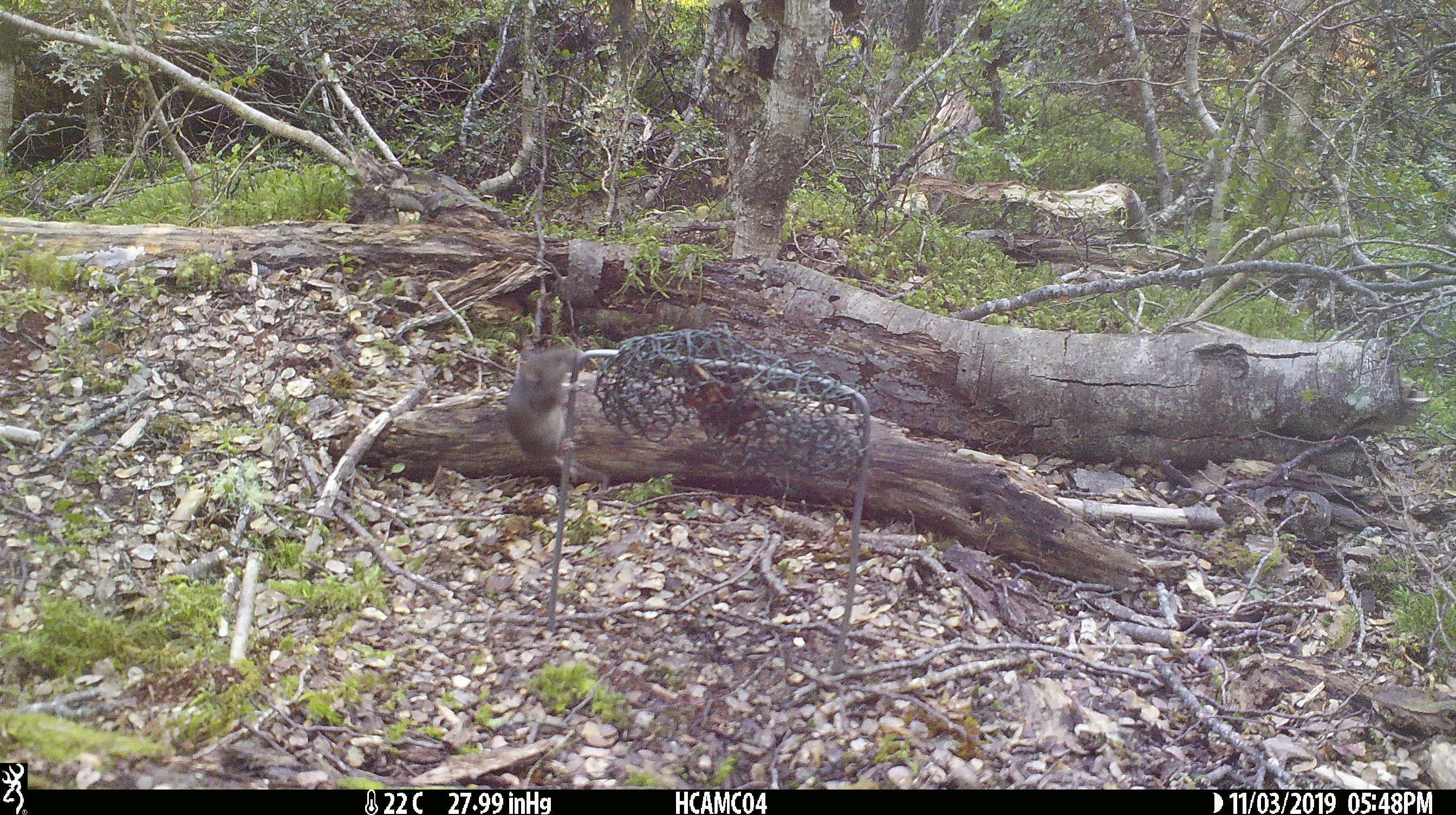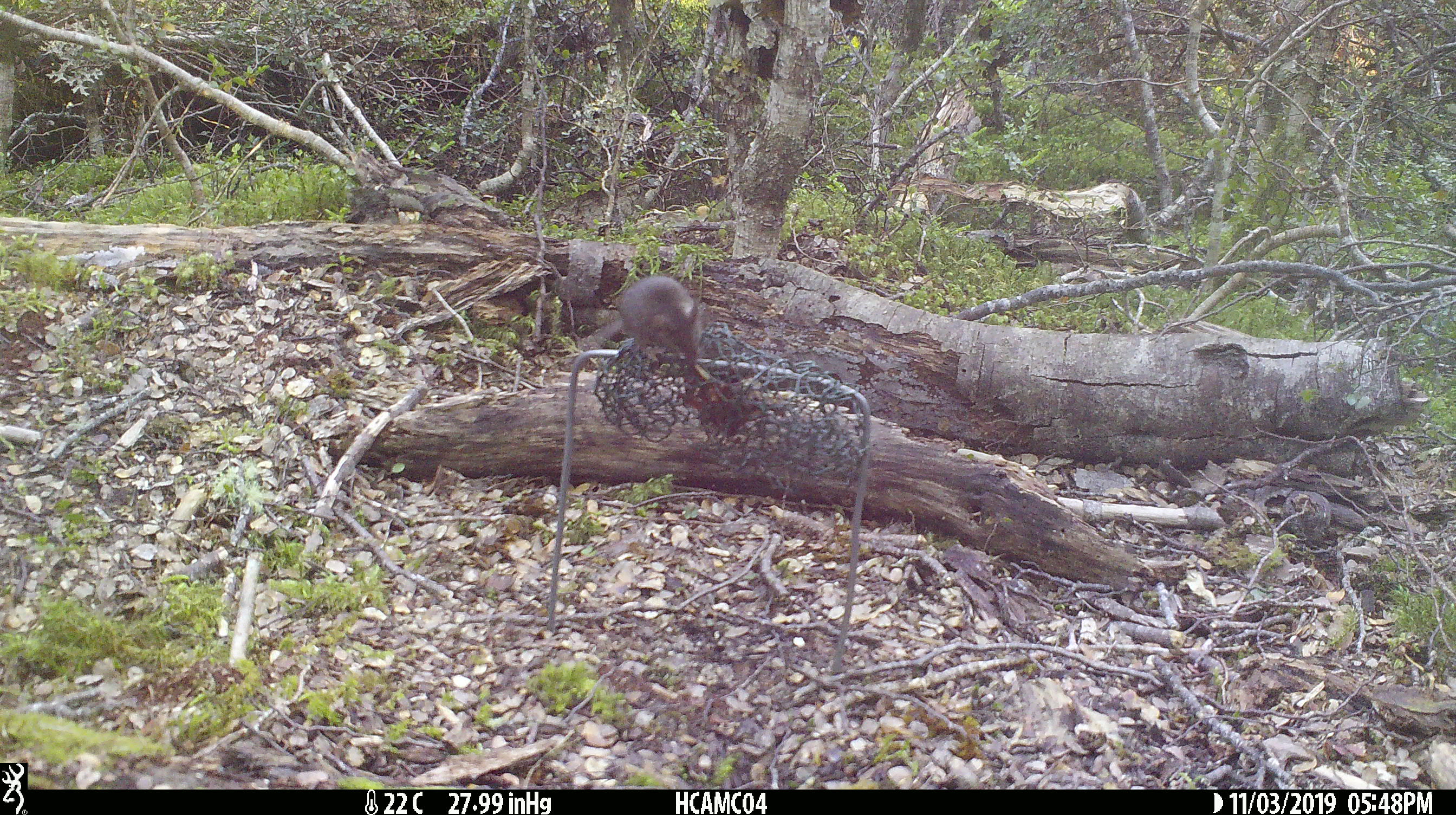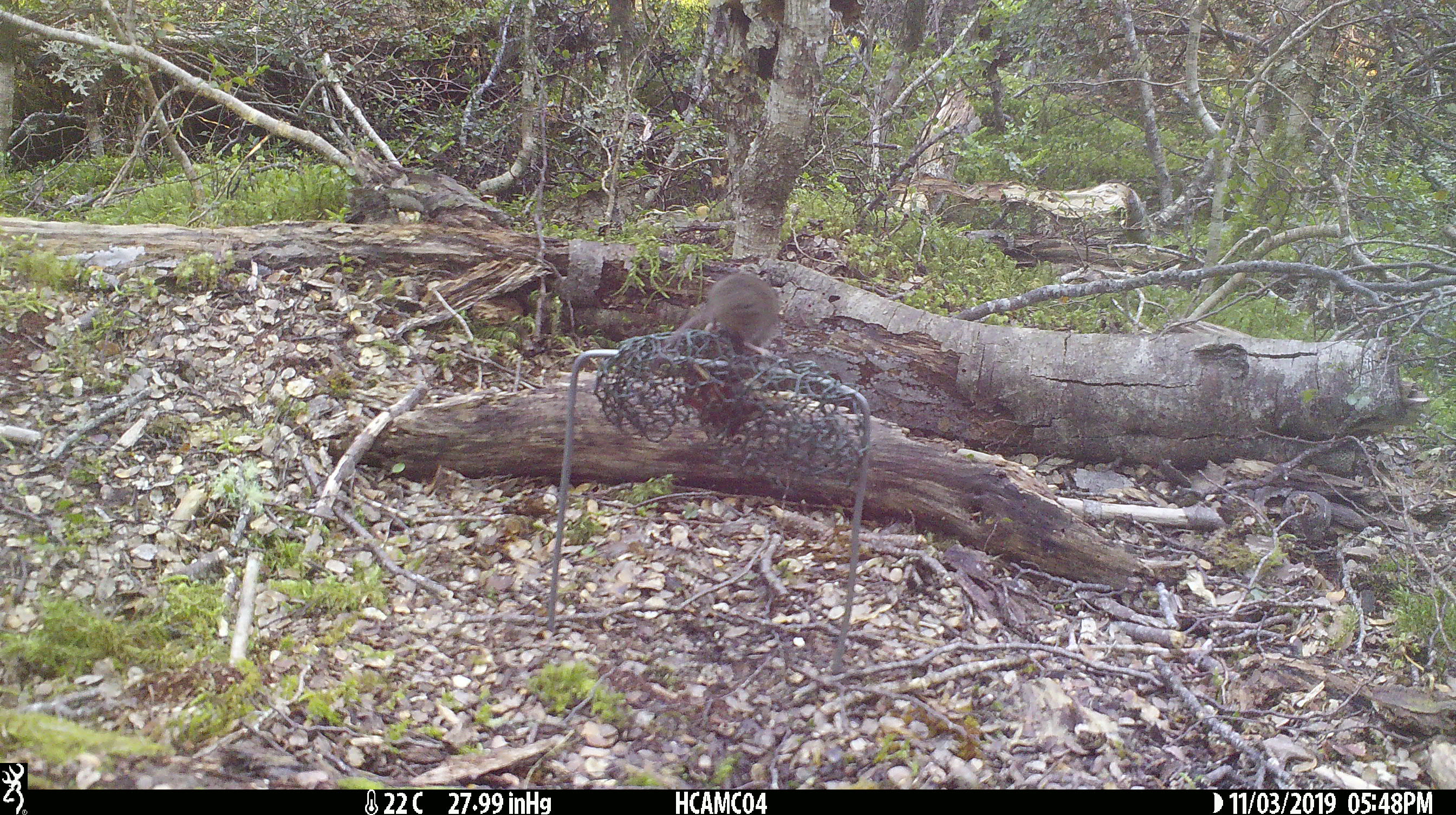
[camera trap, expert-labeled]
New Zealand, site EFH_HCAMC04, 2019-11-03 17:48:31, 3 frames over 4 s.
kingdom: Animalia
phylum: Chordata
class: Mammalia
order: Rodentia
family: Muridae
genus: Mus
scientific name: Mus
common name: mouse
Mouse (Mus).